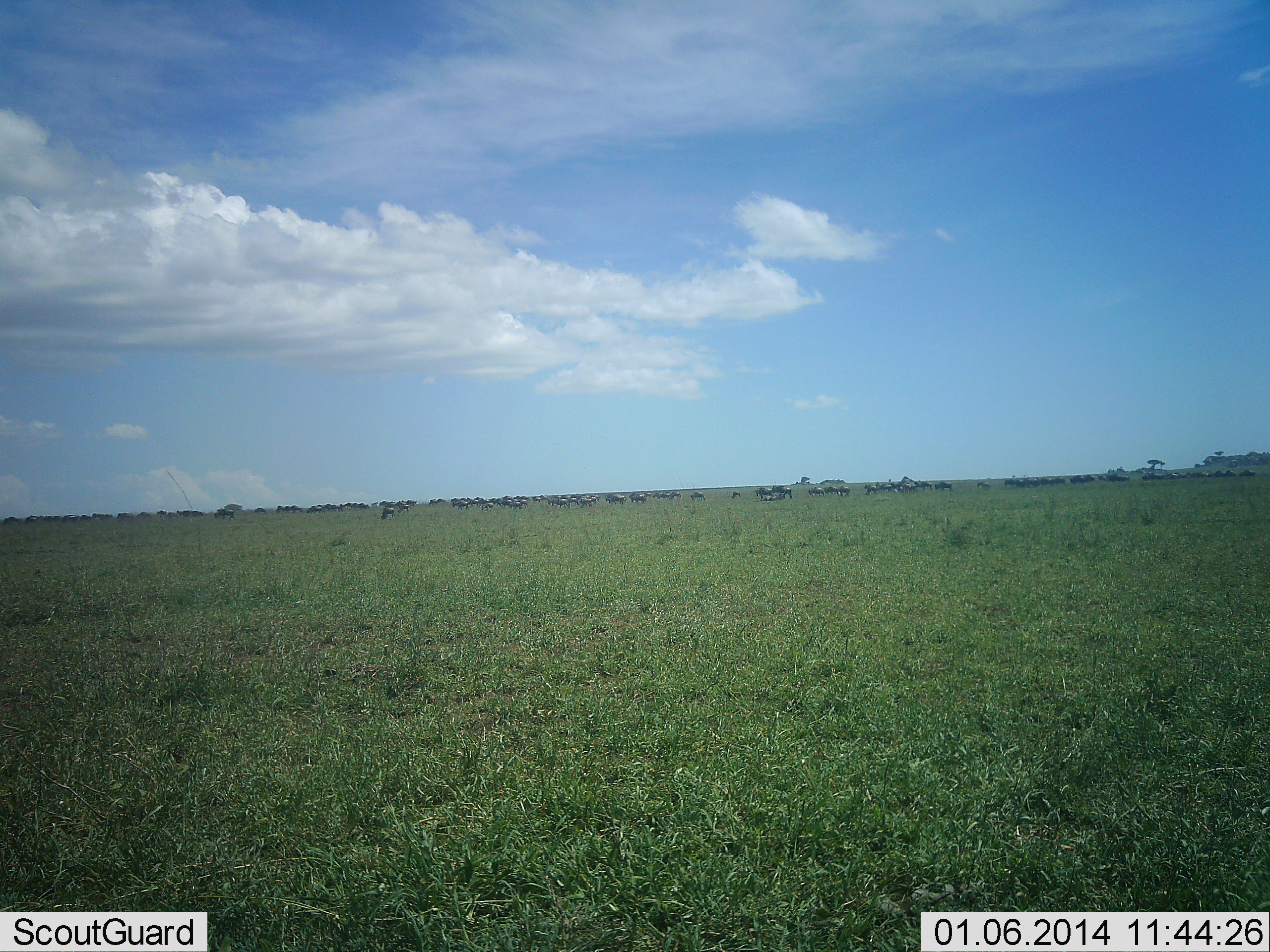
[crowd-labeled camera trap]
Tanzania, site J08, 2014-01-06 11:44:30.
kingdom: Animalia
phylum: Chordata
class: Mammalia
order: Artiodactyla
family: Bovidae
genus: Connochaetes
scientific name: Connochaetes taurinus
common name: blue wildebeest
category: wildebeest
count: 51+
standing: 80%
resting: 0%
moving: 30%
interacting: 0%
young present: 0%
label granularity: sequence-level